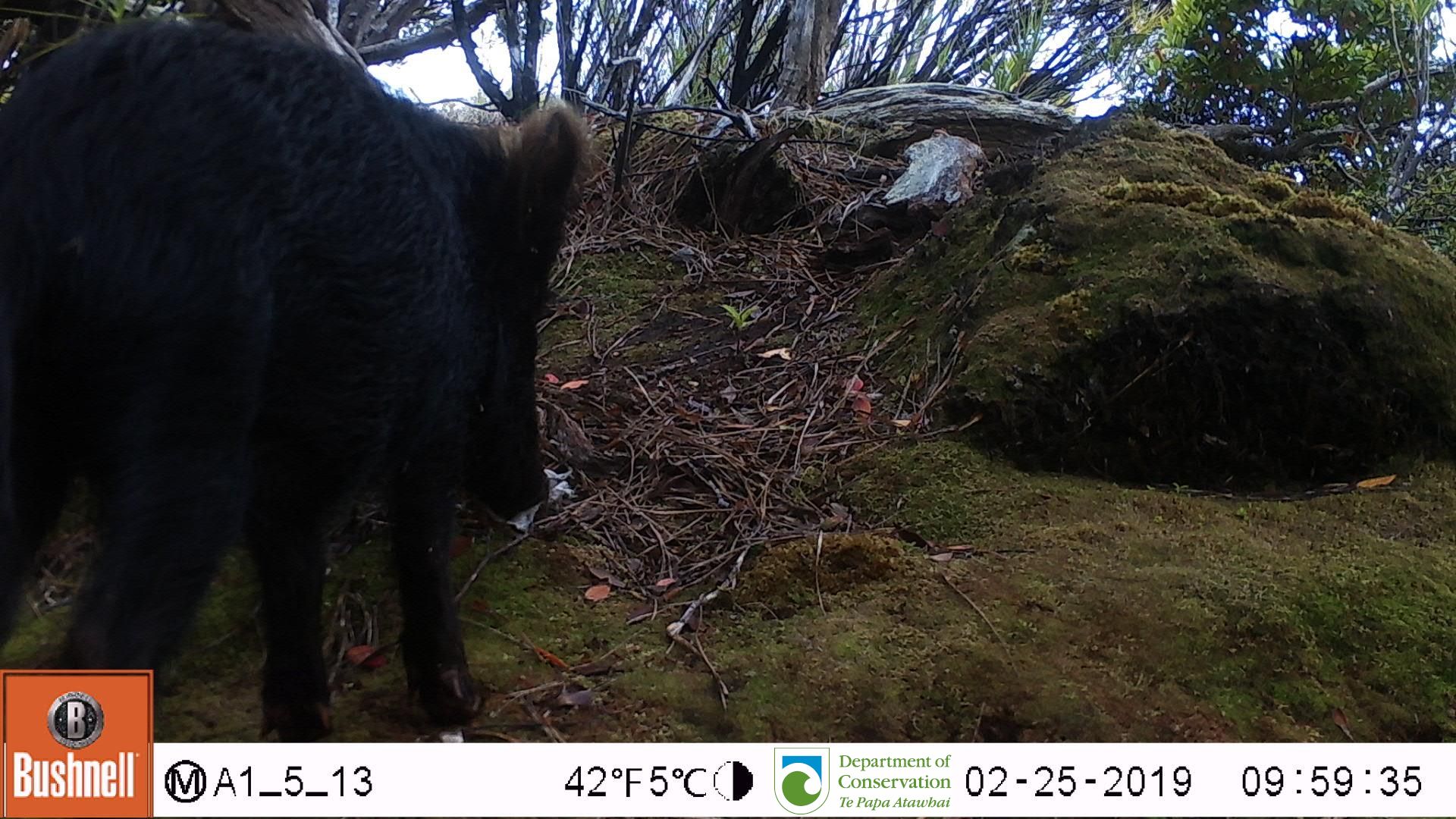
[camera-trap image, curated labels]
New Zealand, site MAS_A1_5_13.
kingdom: Animalia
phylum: Chordata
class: Mammalia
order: Artiodactyla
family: Suidae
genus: Sus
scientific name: Sus scrofa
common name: pig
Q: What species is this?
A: Pig (Sus scrofa).